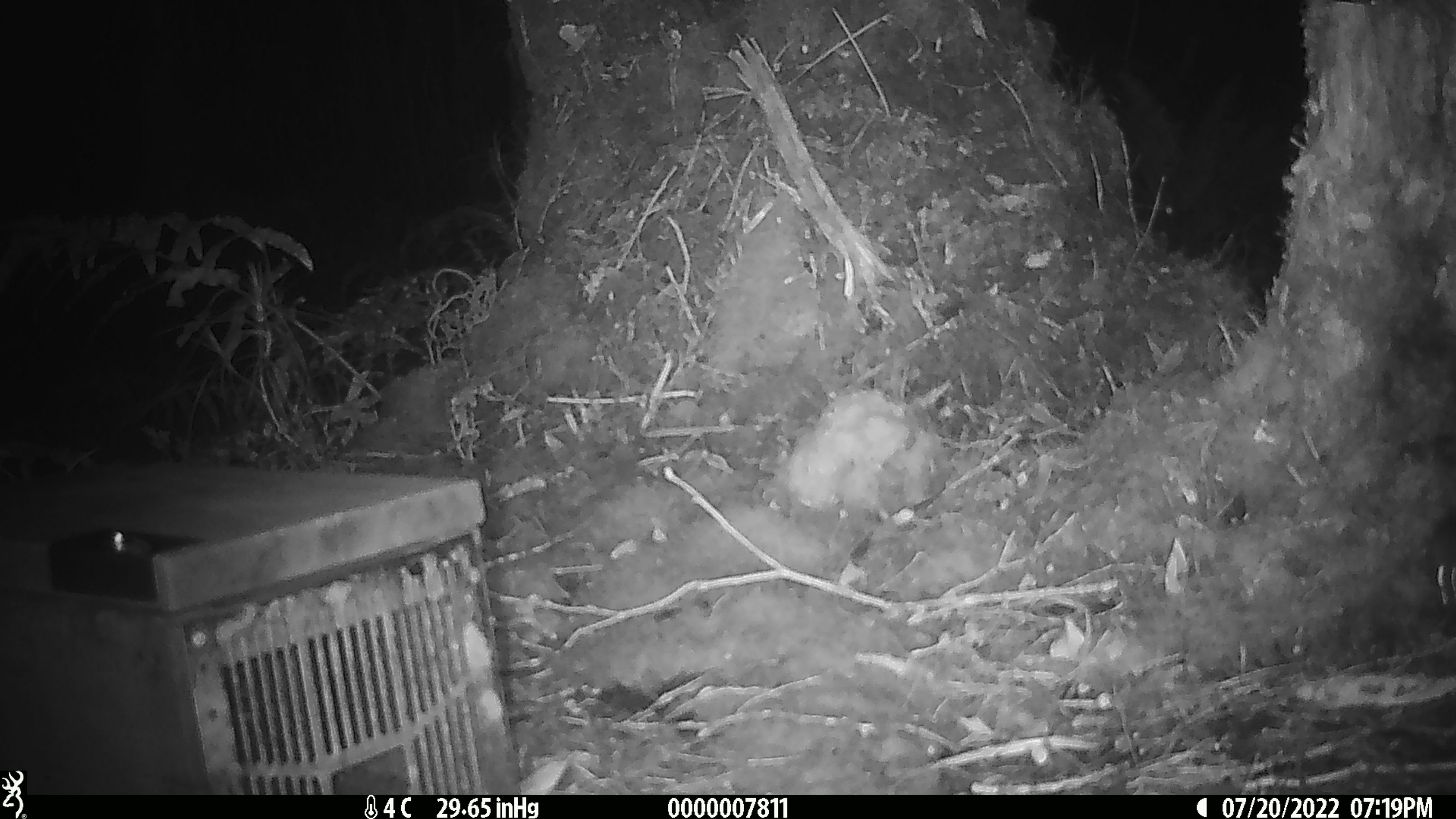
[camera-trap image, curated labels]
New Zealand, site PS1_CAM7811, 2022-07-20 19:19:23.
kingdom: Animalia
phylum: Chordata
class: Mammalia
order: Rodentia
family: Muridae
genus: Mus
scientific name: Mus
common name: mouse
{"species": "mouse (Mus)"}